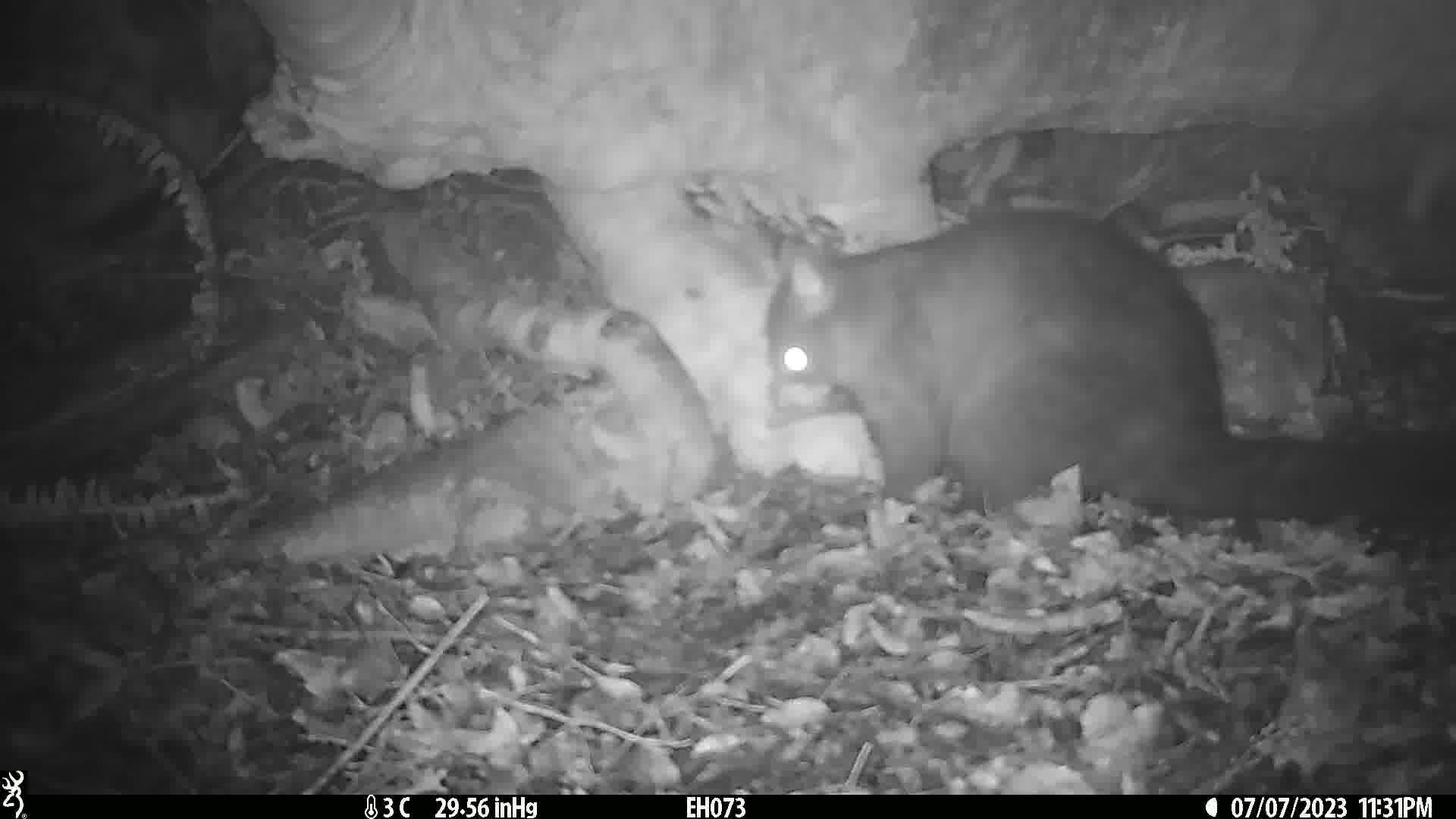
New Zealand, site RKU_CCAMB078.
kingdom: Animalia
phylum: Chordata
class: Mammalia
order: Diprotodontia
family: Phalangeridae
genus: Trichosurus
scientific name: Trichosurus vulpecula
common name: common brushtail possum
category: possum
Possum (common brushtail possum) (Trichosurus vulpecula).